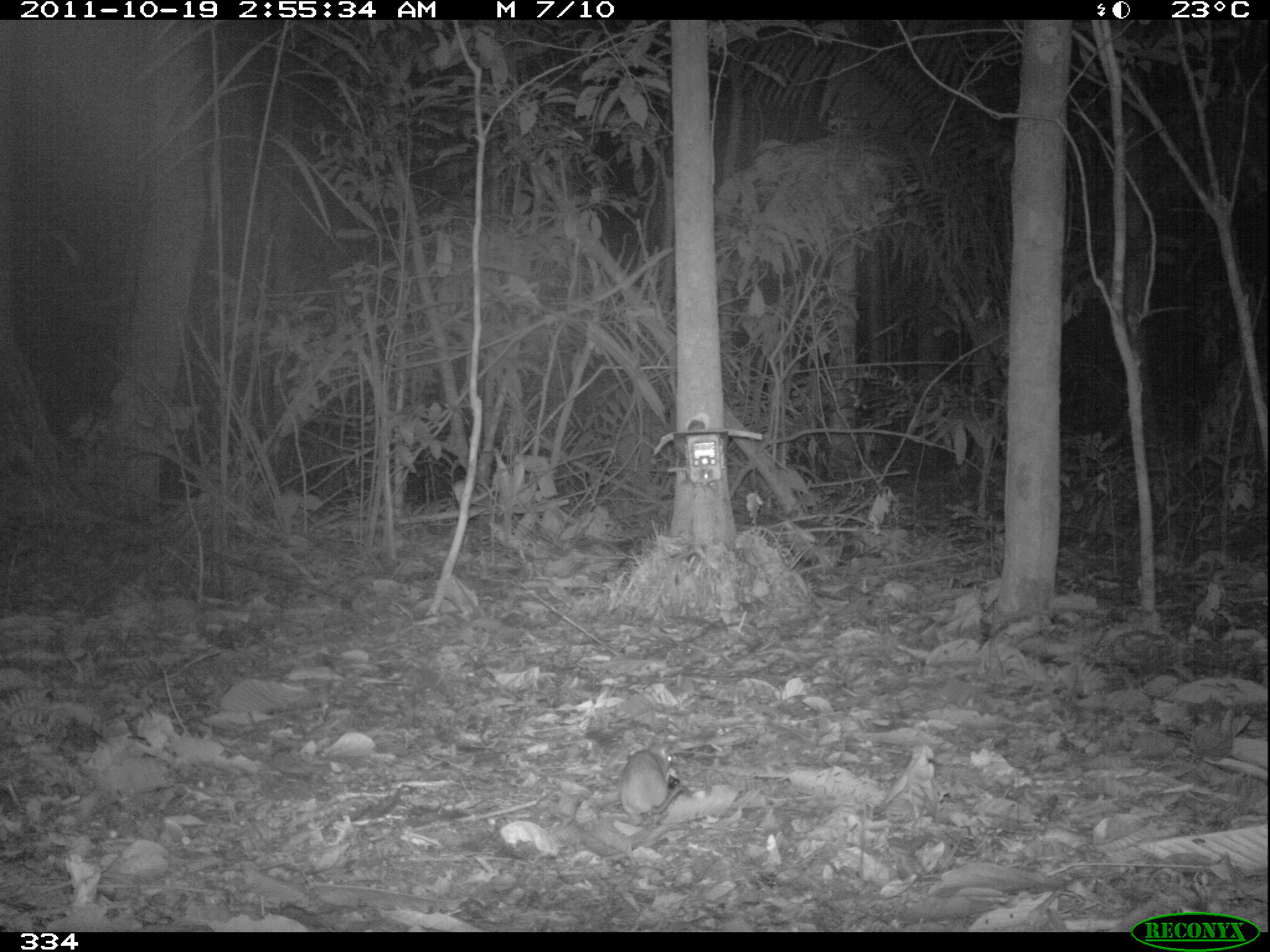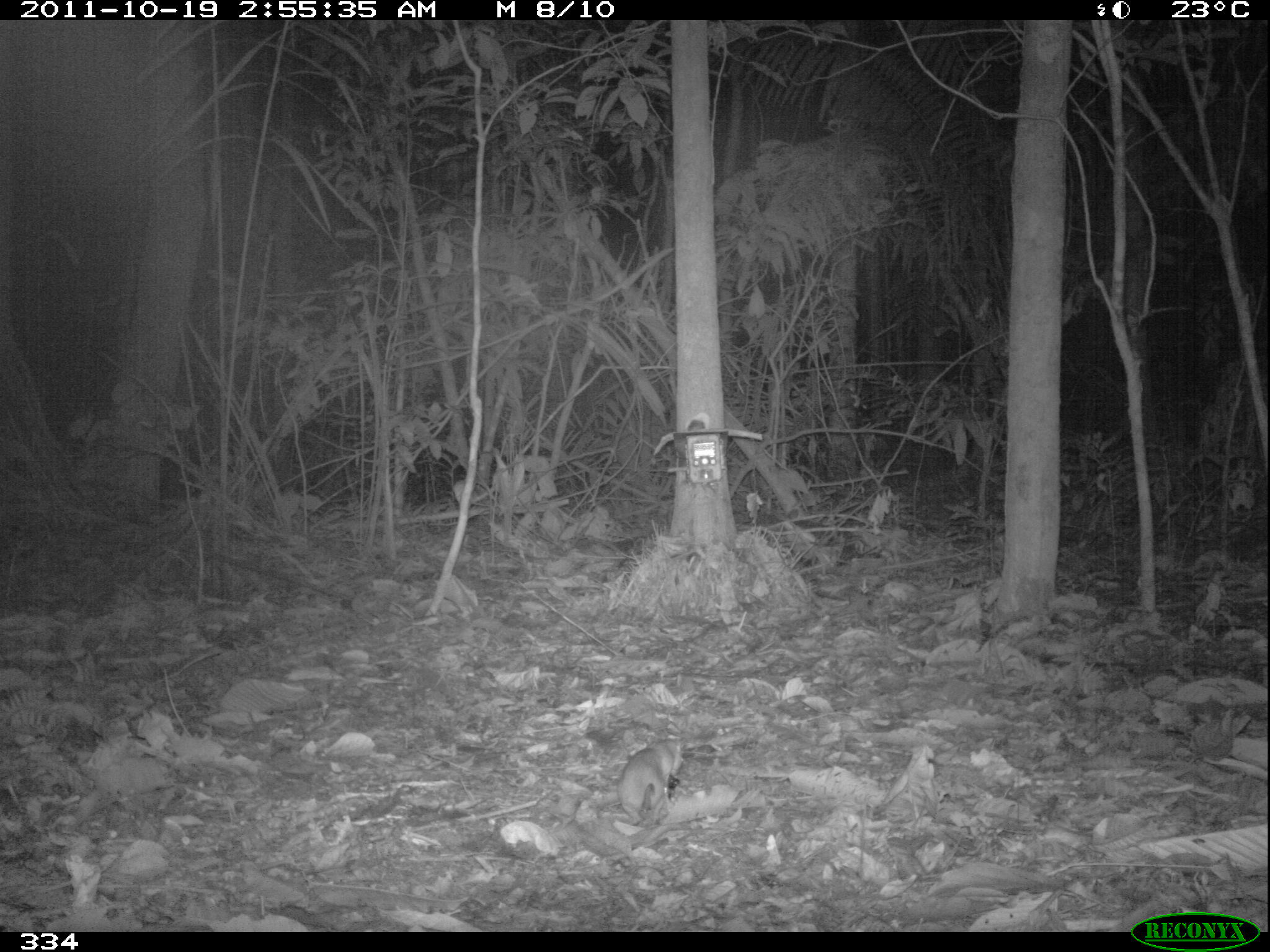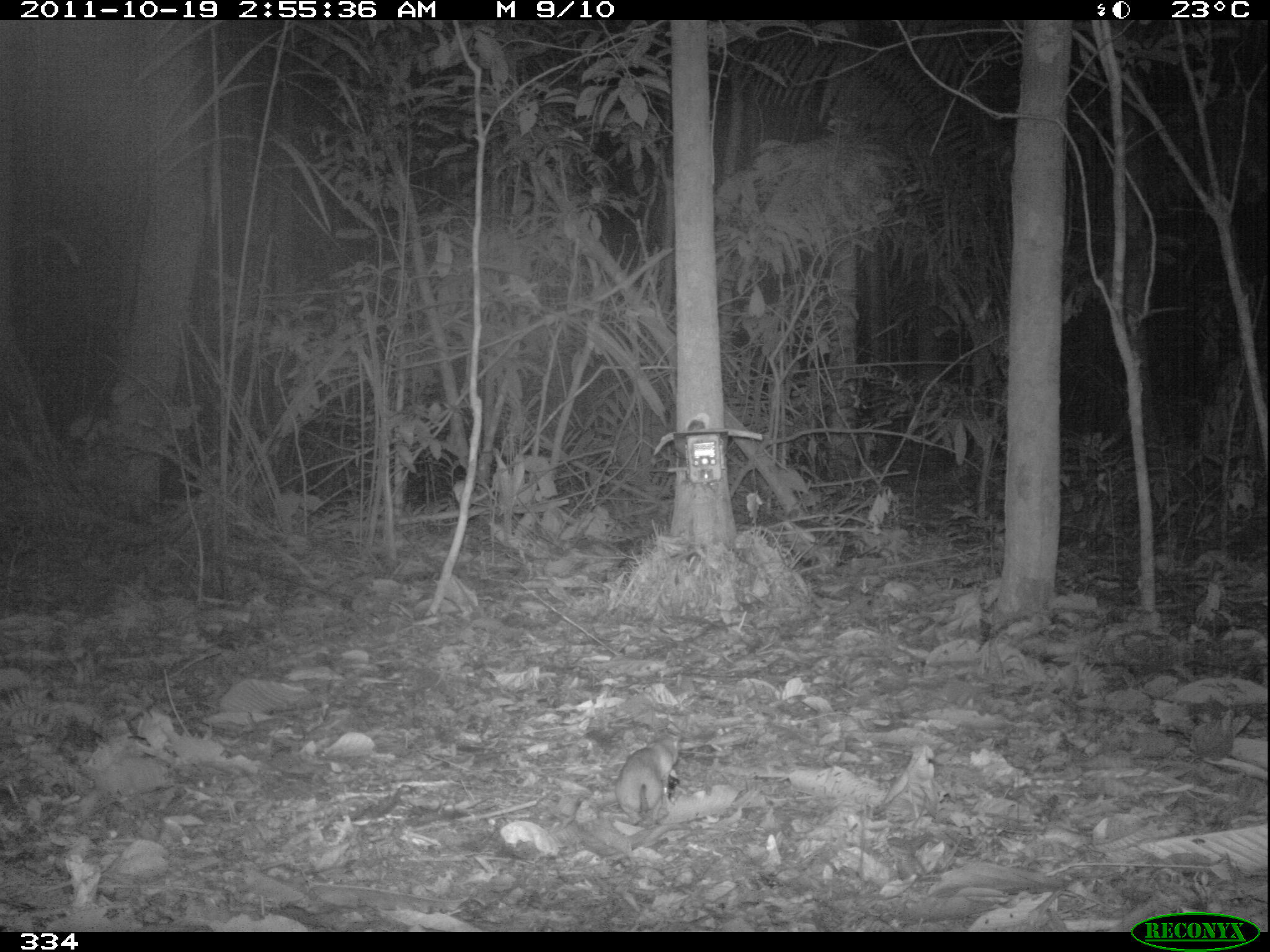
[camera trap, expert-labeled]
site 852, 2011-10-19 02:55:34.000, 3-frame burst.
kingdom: Animalia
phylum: Chordata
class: Mammalia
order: Rodentia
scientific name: Rodentia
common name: rodents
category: unknown rodent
Unknown rodent (rodents) (Rodentia).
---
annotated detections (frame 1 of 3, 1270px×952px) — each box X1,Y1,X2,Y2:
unknown rodent: 619,749,686,826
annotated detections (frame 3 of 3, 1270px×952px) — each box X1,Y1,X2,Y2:
unknown rodent: 615,729,682,827